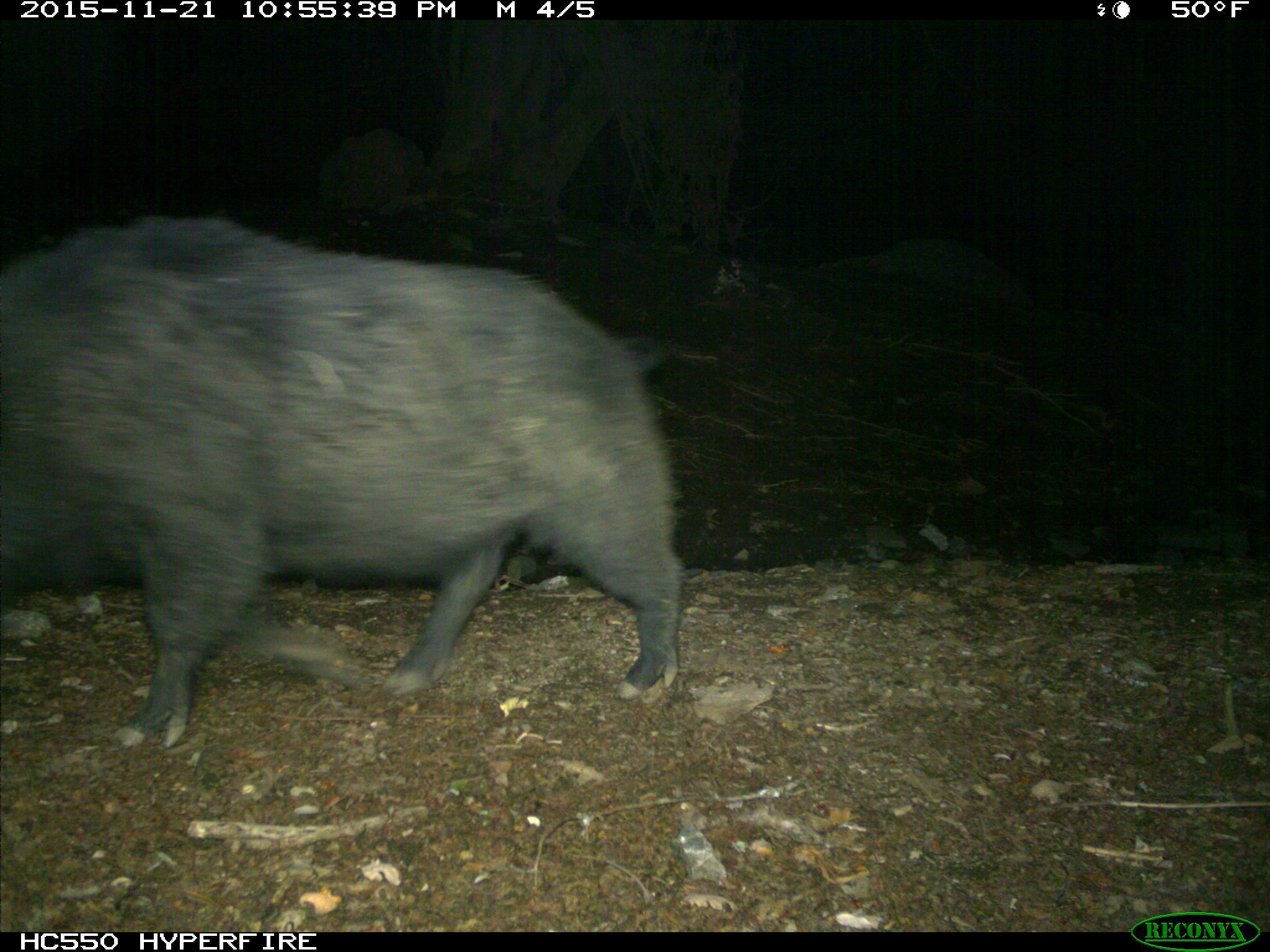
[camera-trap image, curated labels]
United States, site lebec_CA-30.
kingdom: Animalia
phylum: Chordata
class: Mammalia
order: Artiodactyla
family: Suidae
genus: Sus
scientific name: Sus scrofa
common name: wild boar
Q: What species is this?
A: Sus scrofa (wild boar).